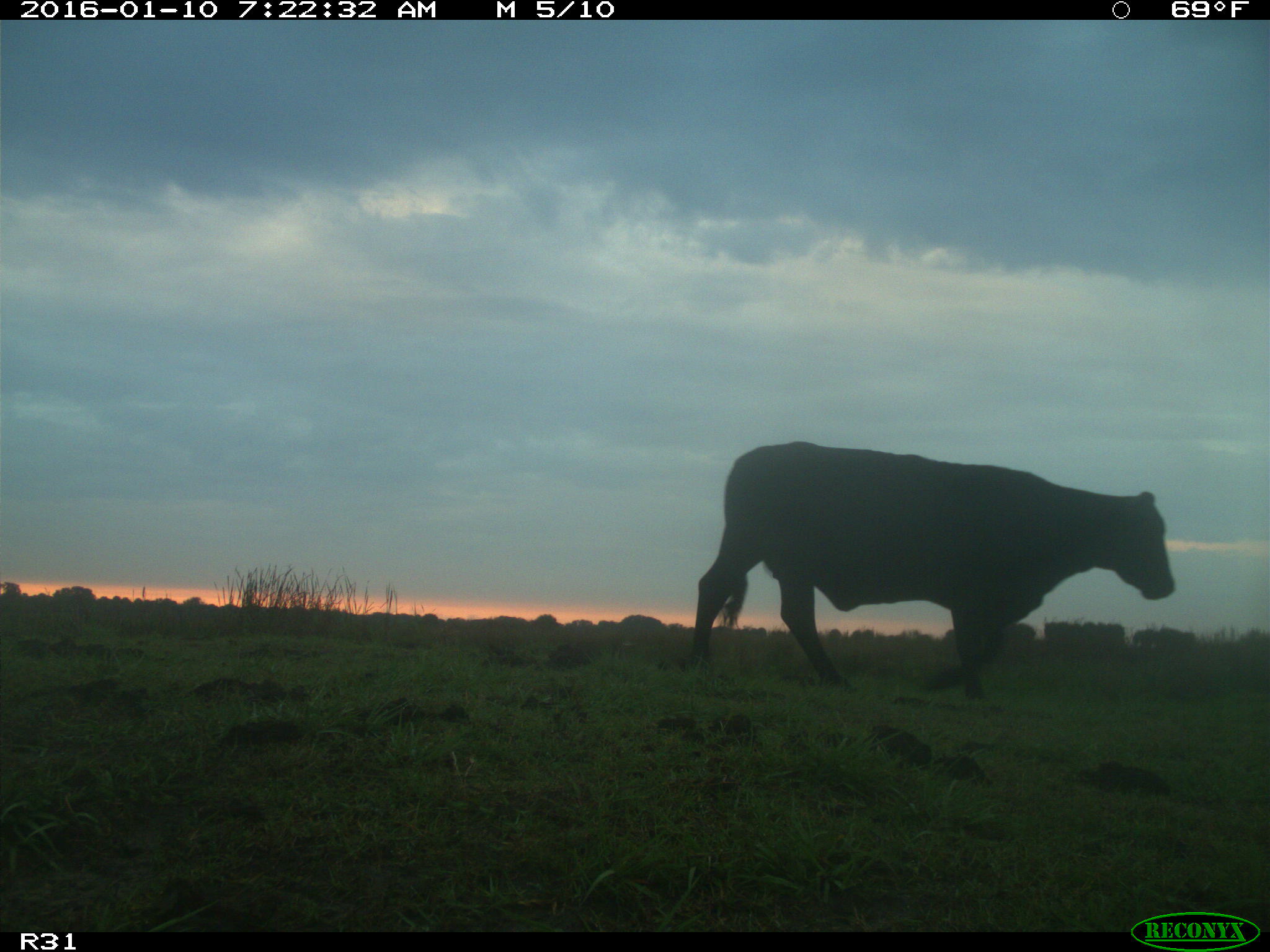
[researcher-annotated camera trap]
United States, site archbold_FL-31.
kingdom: Animalia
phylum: Chordata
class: Mammalia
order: Artiodactyla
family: Bovidae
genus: Bos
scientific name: Bos taurus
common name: domestic cow